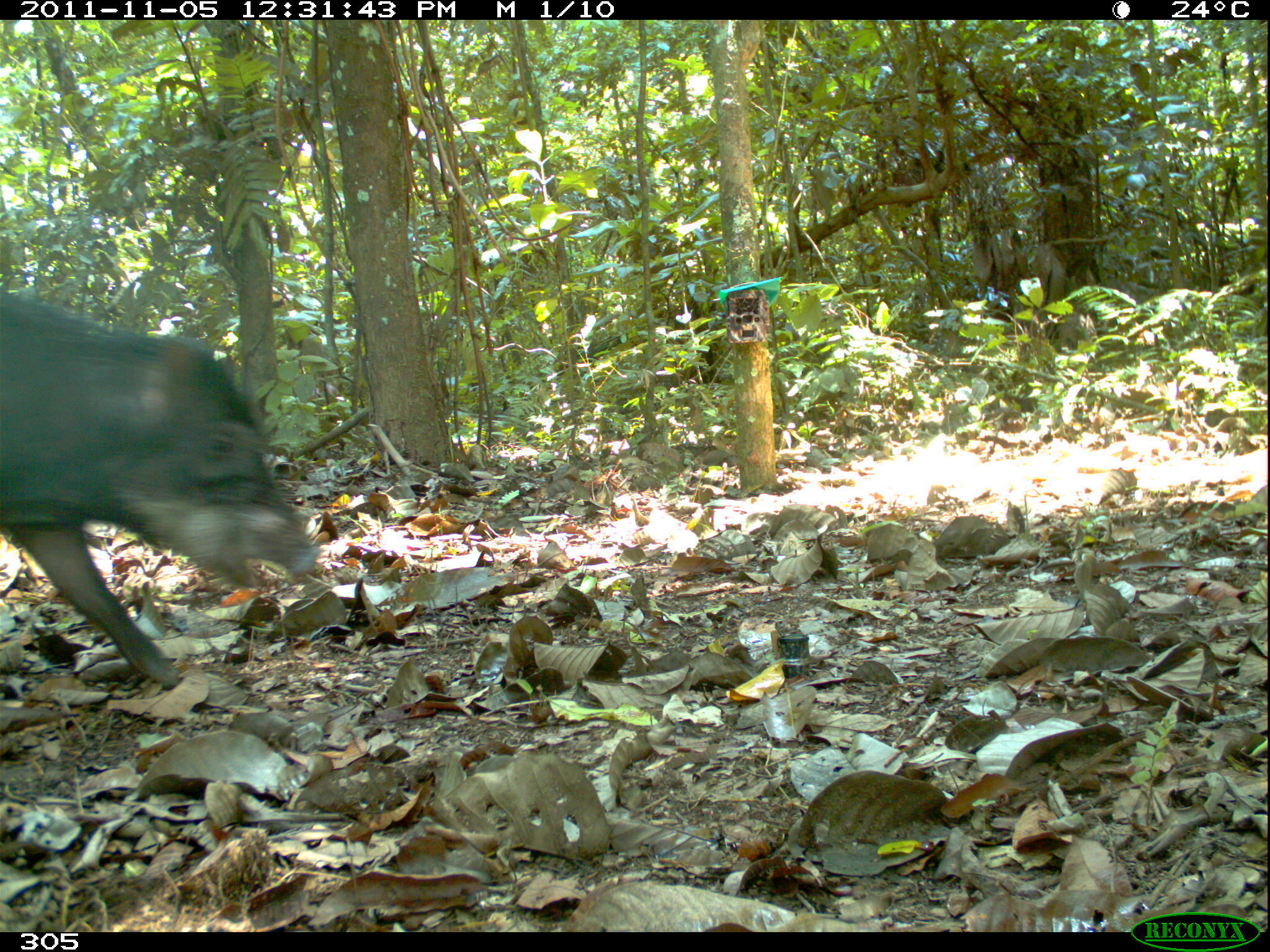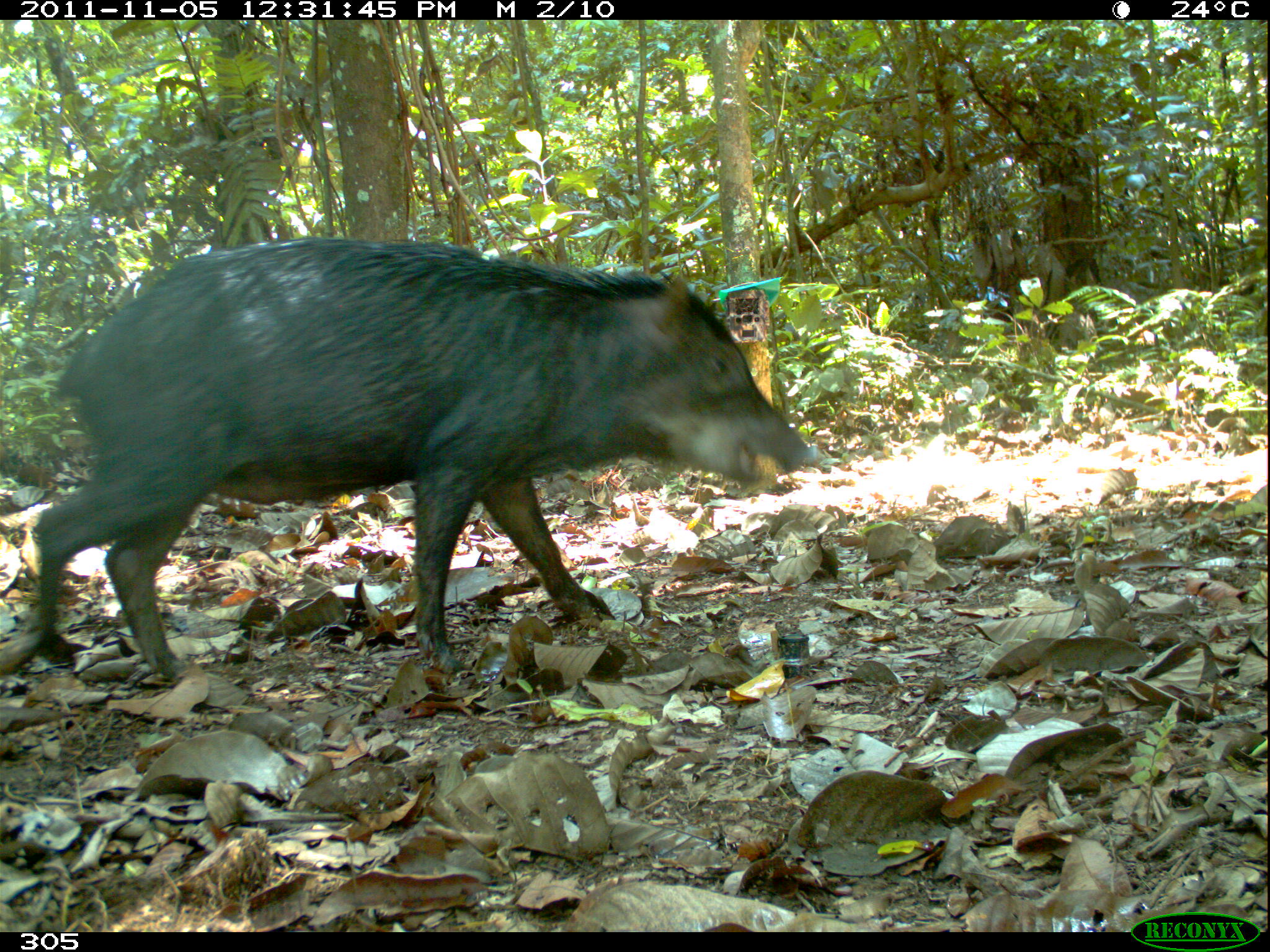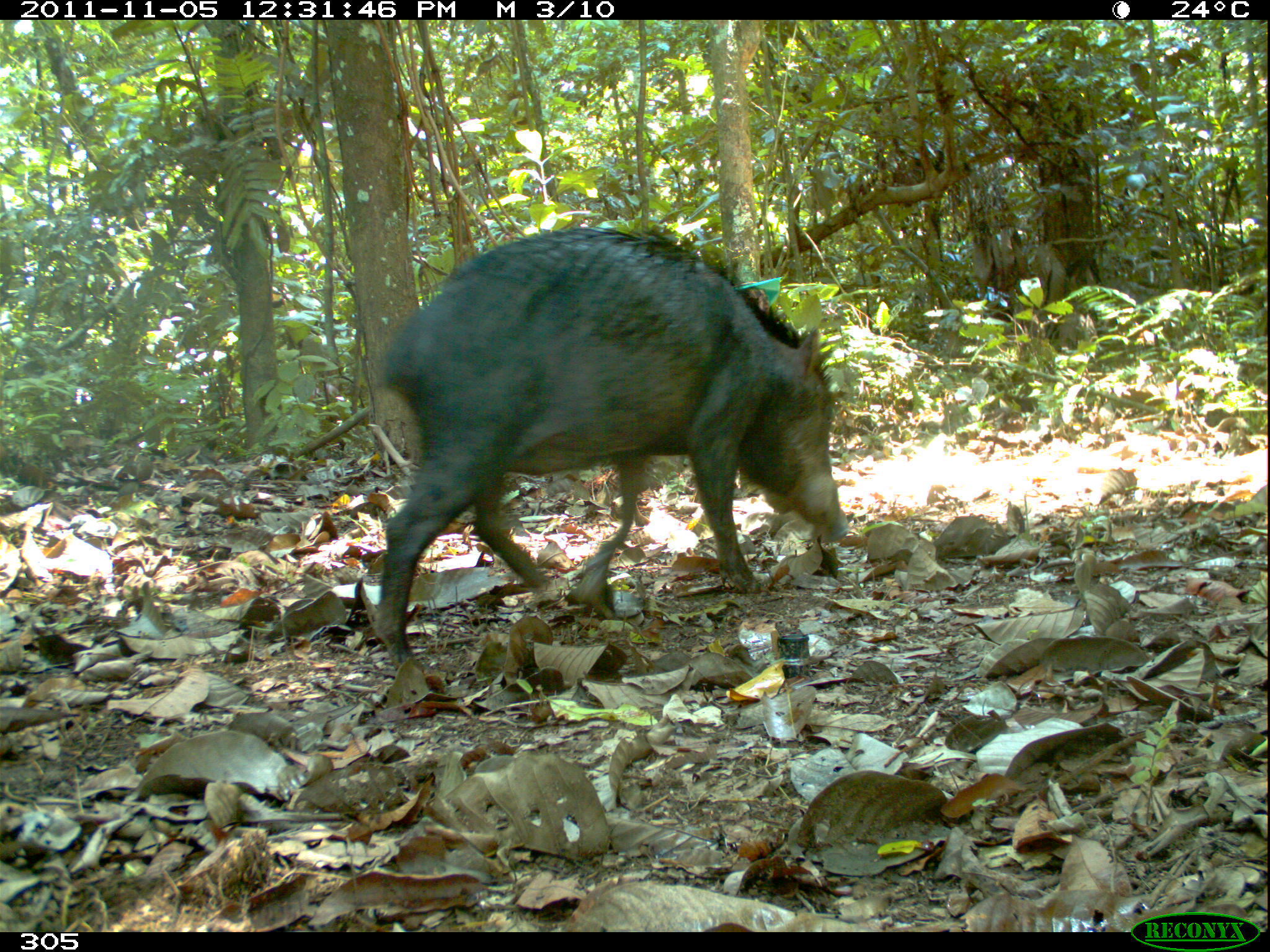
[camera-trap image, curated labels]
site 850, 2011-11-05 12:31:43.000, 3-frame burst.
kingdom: Animalia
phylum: Chordata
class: Mammalia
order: Artiodactyla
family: Tayassuidae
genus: Tayassu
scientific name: Tayassu pecari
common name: white-lipped peccary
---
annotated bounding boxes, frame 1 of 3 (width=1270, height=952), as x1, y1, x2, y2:
tayassu pecari: 0, 290, 318, 688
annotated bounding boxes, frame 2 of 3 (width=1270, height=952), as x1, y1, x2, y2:
tayassu pecari: 30, 236, 812, 678